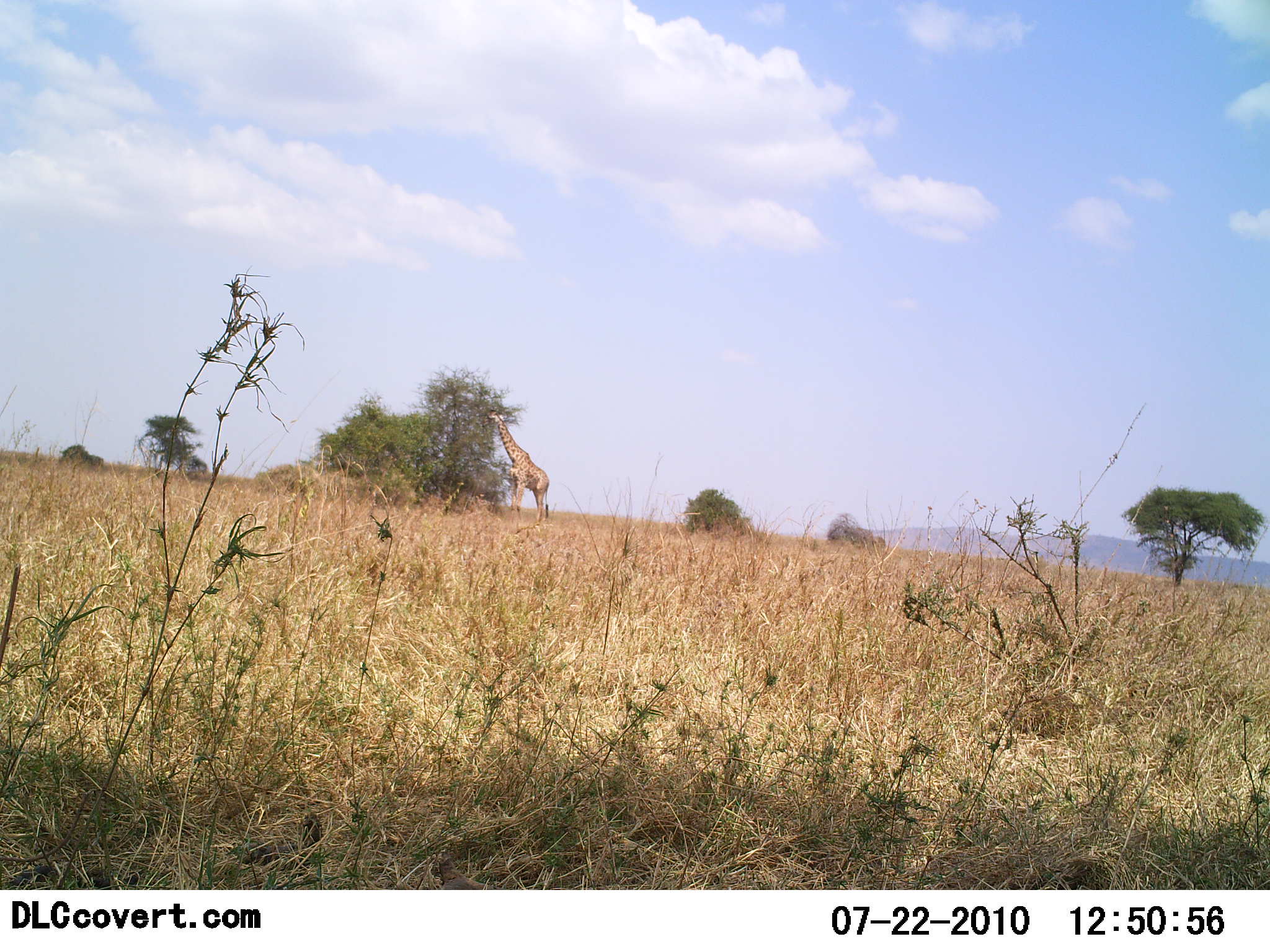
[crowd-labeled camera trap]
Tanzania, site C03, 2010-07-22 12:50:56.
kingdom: Animalia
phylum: Chordata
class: Mammalia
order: Artiodactyla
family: Giraffidae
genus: Giraffa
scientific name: Giraffa camelopardalis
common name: giraffe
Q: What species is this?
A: Giraffe (Giraffa camelopardalis).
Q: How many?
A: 1.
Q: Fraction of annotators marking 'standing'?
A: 19%.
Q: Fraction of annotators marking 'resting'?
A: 0%.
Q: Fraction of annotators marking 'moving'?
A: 0%.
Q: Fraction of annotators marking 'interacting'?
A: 0%.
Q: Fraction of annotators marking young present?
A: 0%.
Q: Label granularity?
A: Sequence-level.